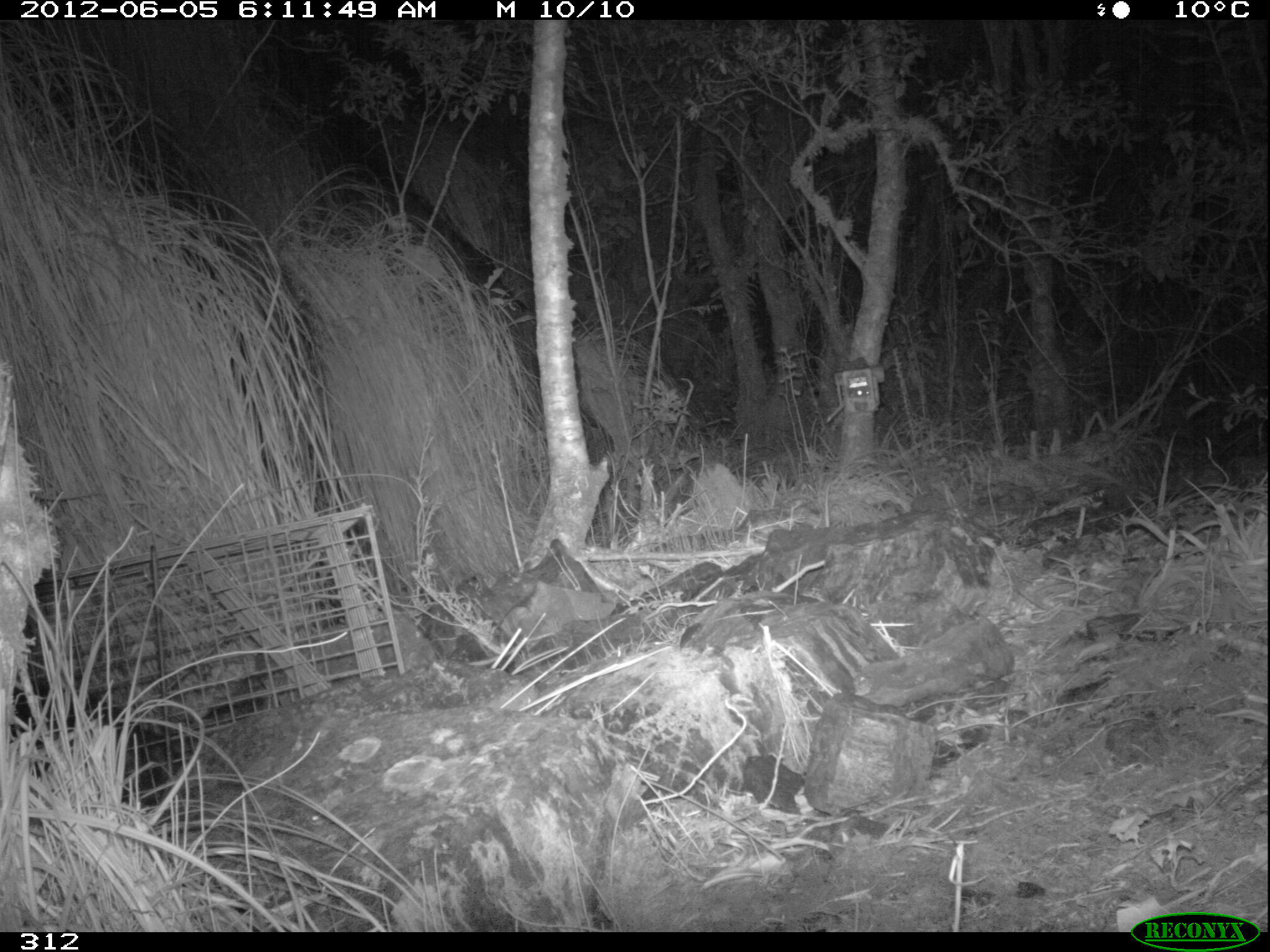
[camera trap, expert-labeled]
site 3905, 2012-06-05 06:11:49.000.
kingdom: Animalia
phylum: Chordata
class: Mammalia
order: Didelphimorphia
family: Didelphidae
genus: Didelphis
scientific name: Didelphis pernigra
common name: andean white-eared opossum